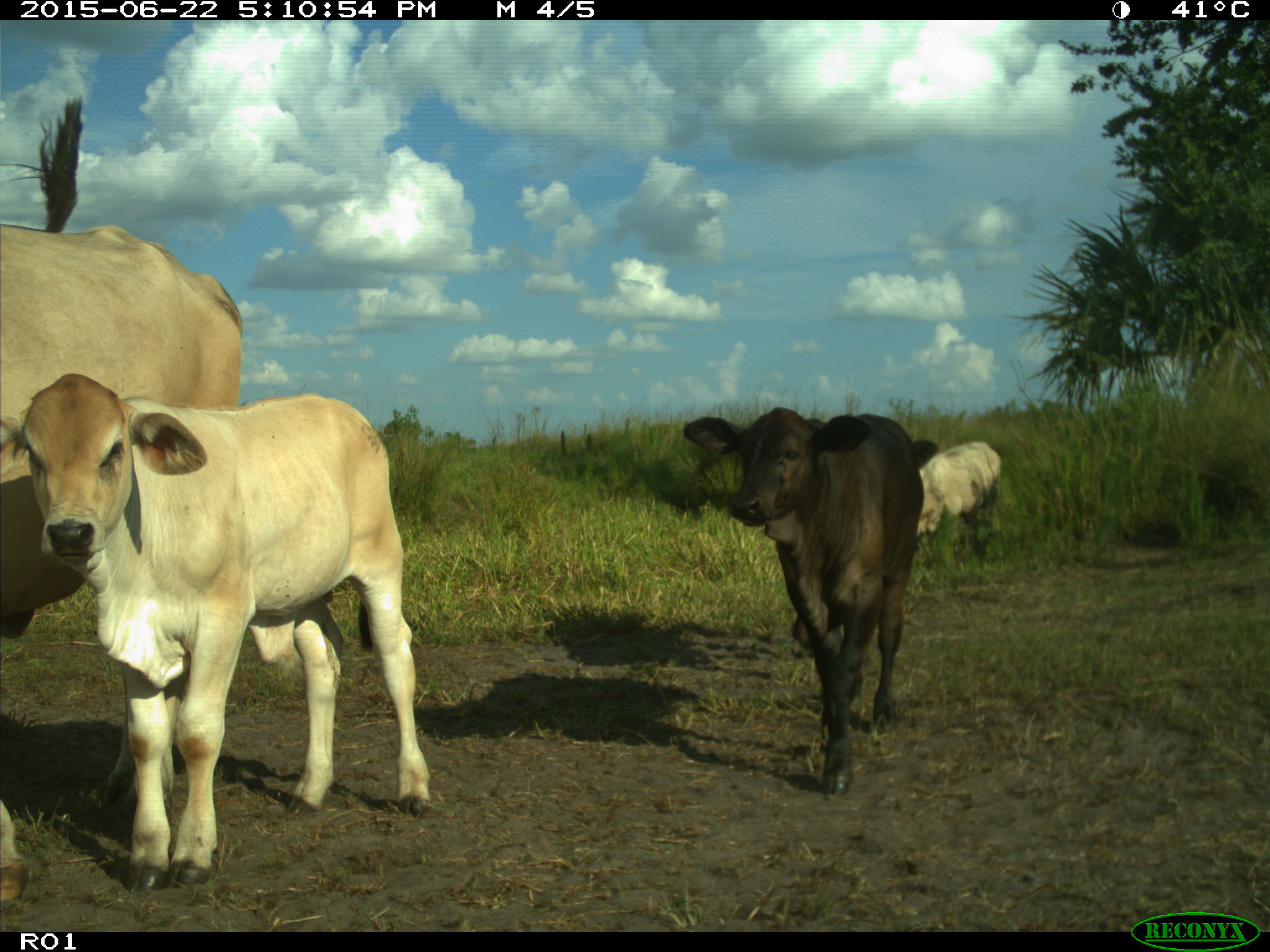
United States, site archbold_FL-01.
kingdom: Animalia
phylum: Chordata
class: Mammalia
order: Artiodactyla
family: Bovidae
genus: Bos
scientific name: Bos taurus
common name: domestic cow